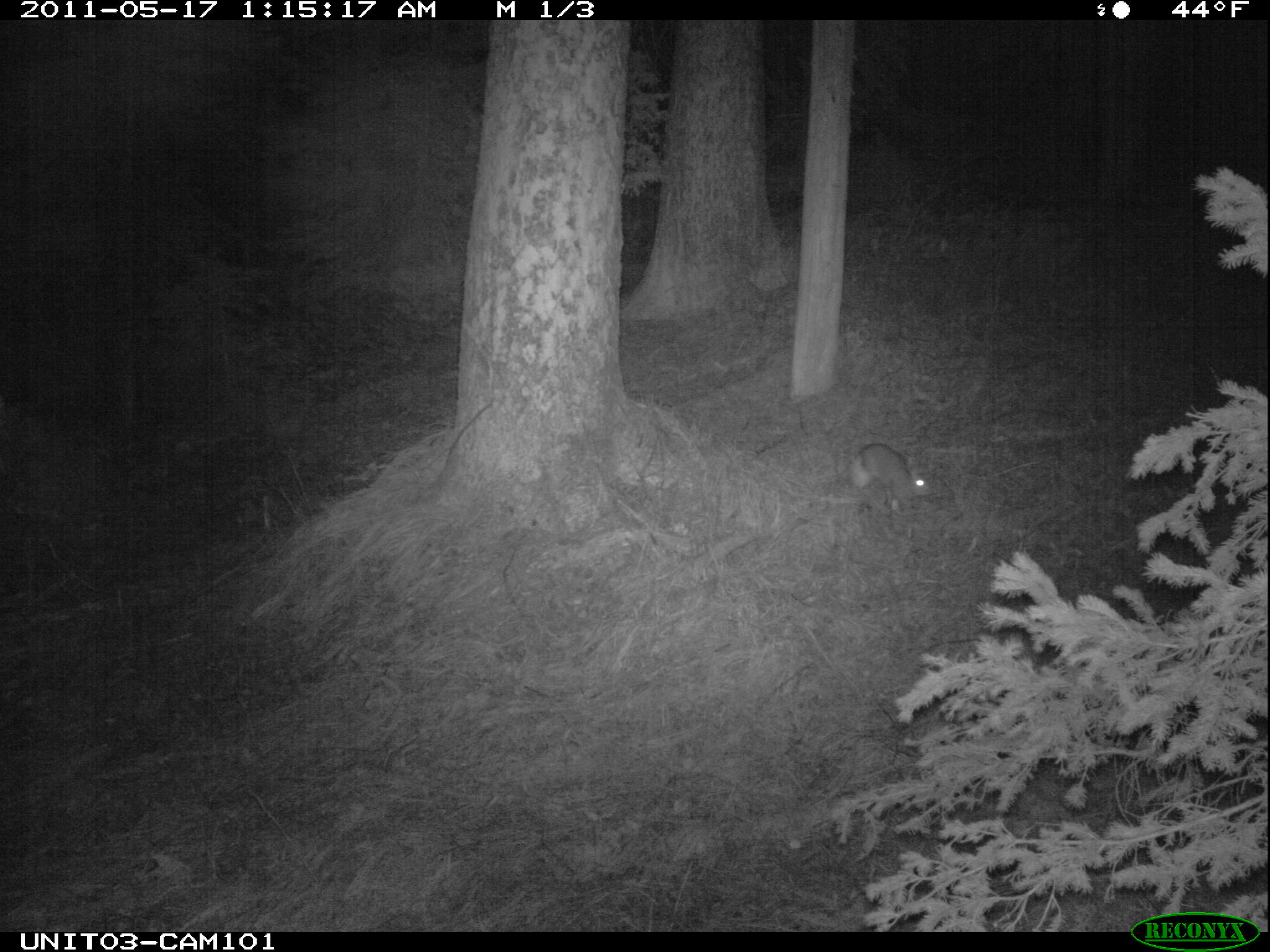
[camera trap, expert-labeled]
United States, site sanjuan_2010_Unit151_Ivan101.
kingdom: Animalia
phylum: Chordata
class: Mammalia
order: Lagomorpha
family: Leporidae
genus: Lepus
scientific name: Lepus americanus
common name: snowshoe hare